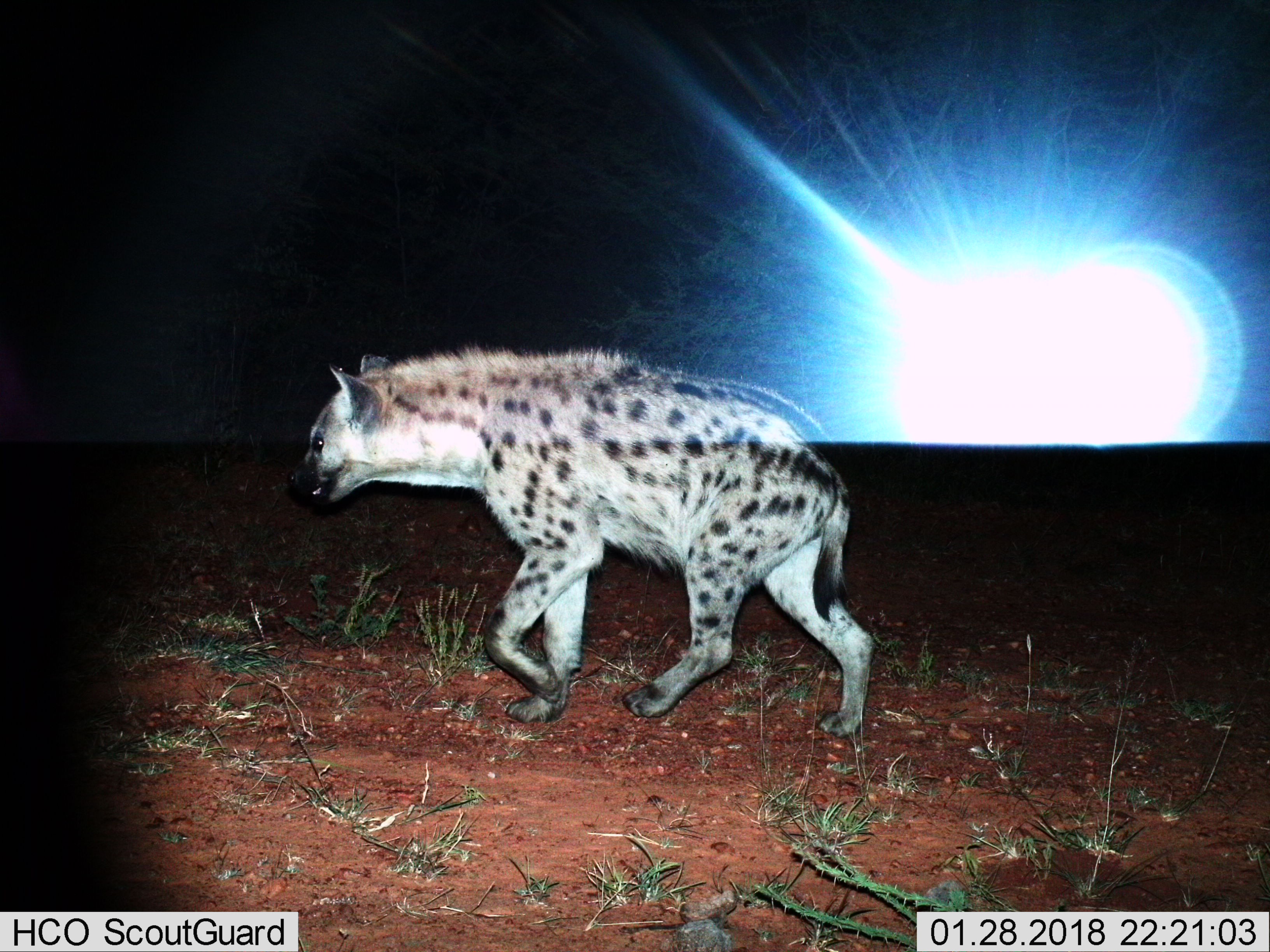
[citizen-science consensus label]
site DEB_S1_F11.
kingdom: Animalia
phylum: Chordata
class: Mammalia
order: Carnivora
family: Hyaenidae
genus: Crocuta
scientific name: Crocuta crocuta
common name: spotted hyena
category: hyenaspotted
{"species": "hyenaspotted (spotted hyena) (Crocuta crocuta)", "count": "1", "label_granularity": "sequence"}